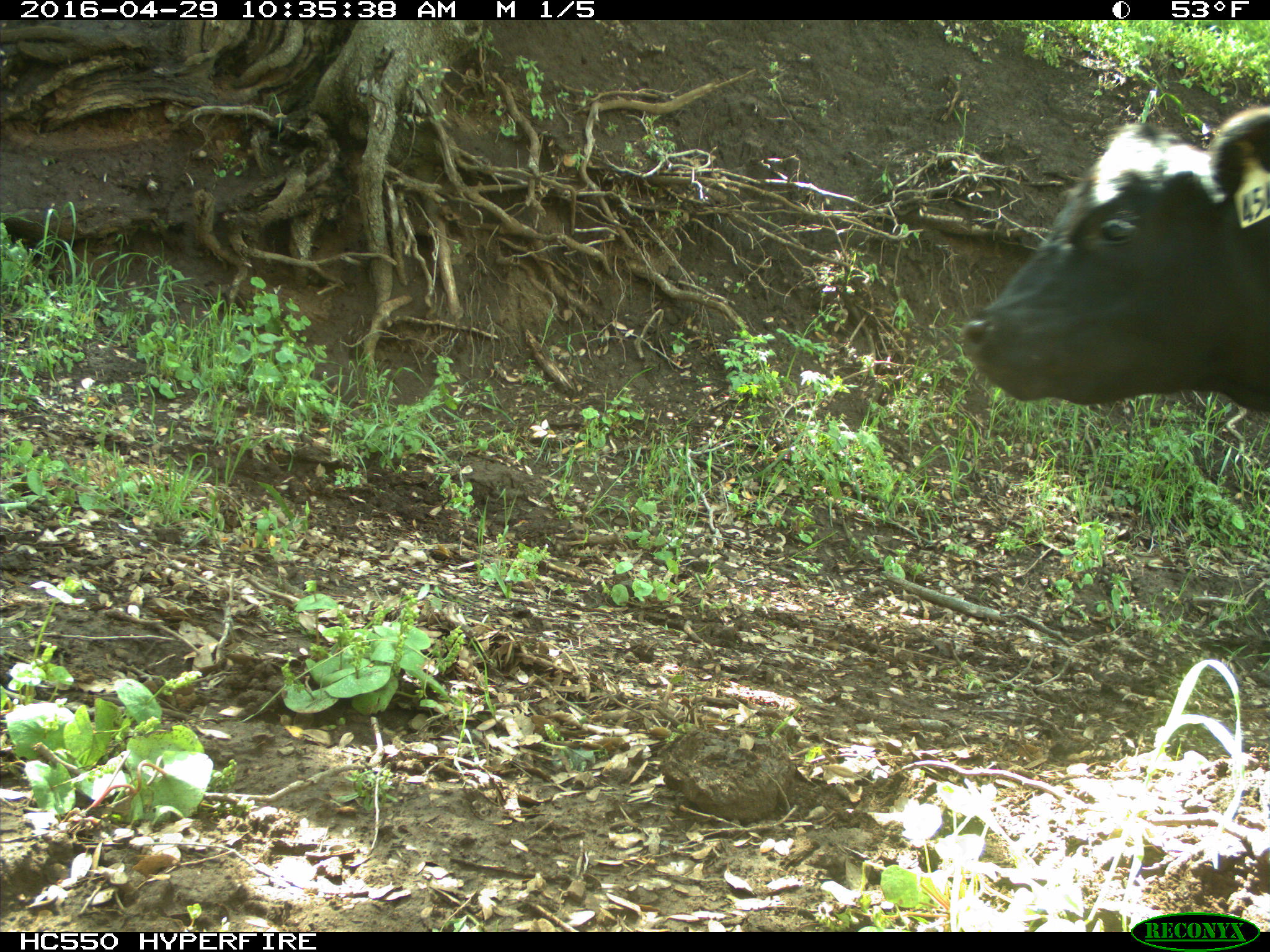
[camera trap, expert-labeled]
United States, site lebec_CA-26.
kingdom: Animalia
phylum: Chordata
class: Mammalia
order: Artiodactyla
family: Bovidae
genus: Bos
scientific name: Bos taurus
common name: domestic cow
Bos taurus (domestic cow).